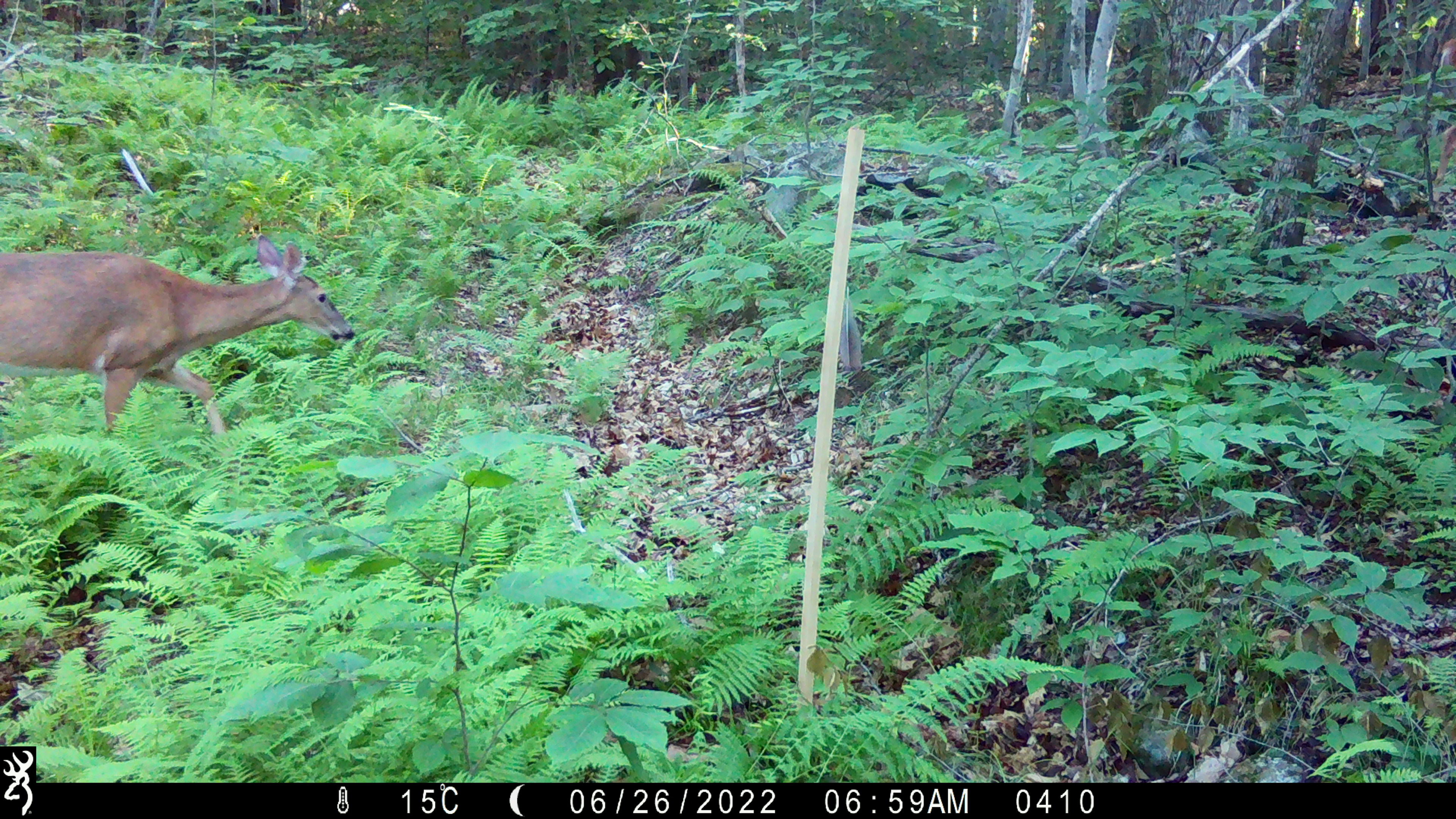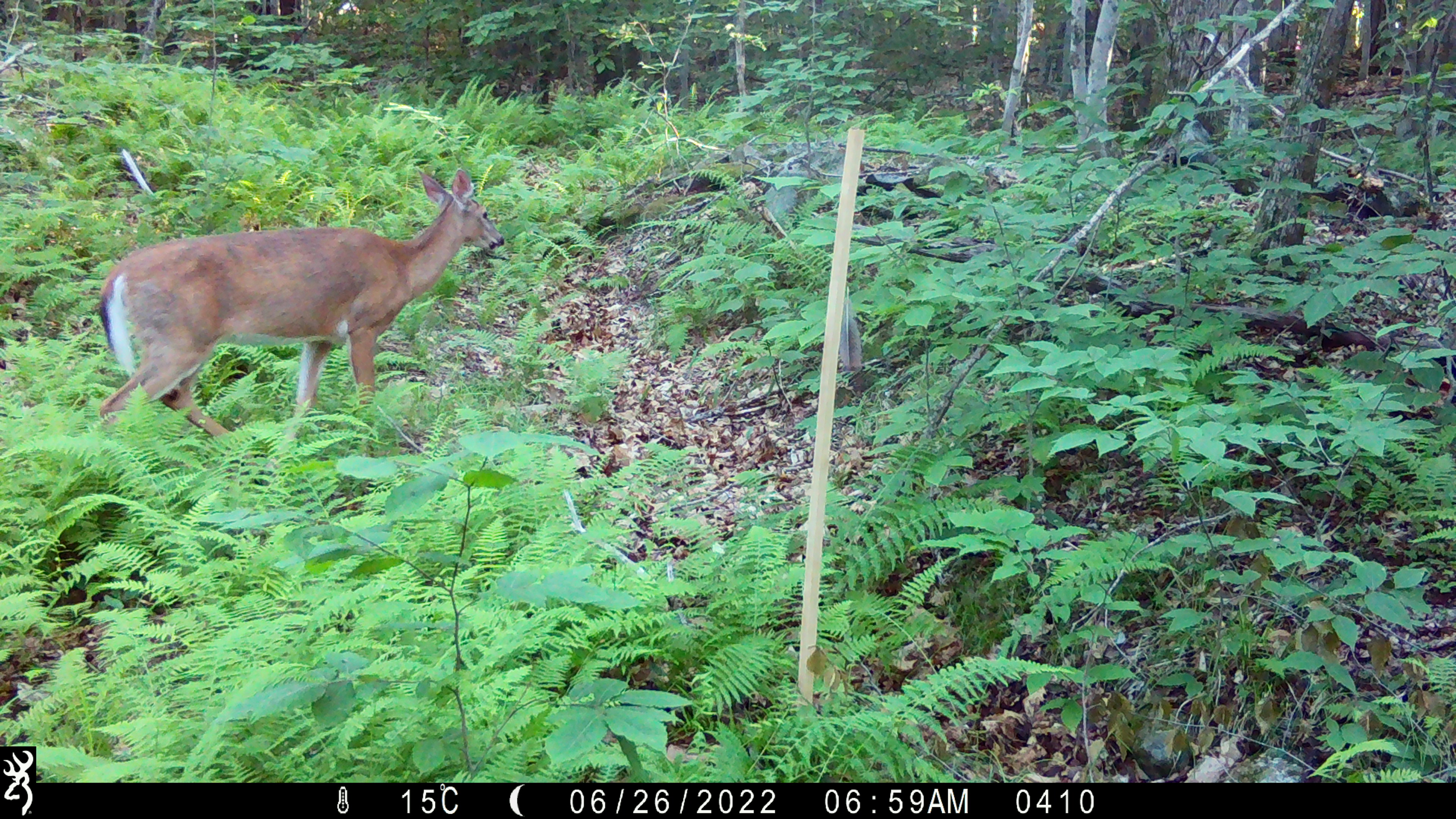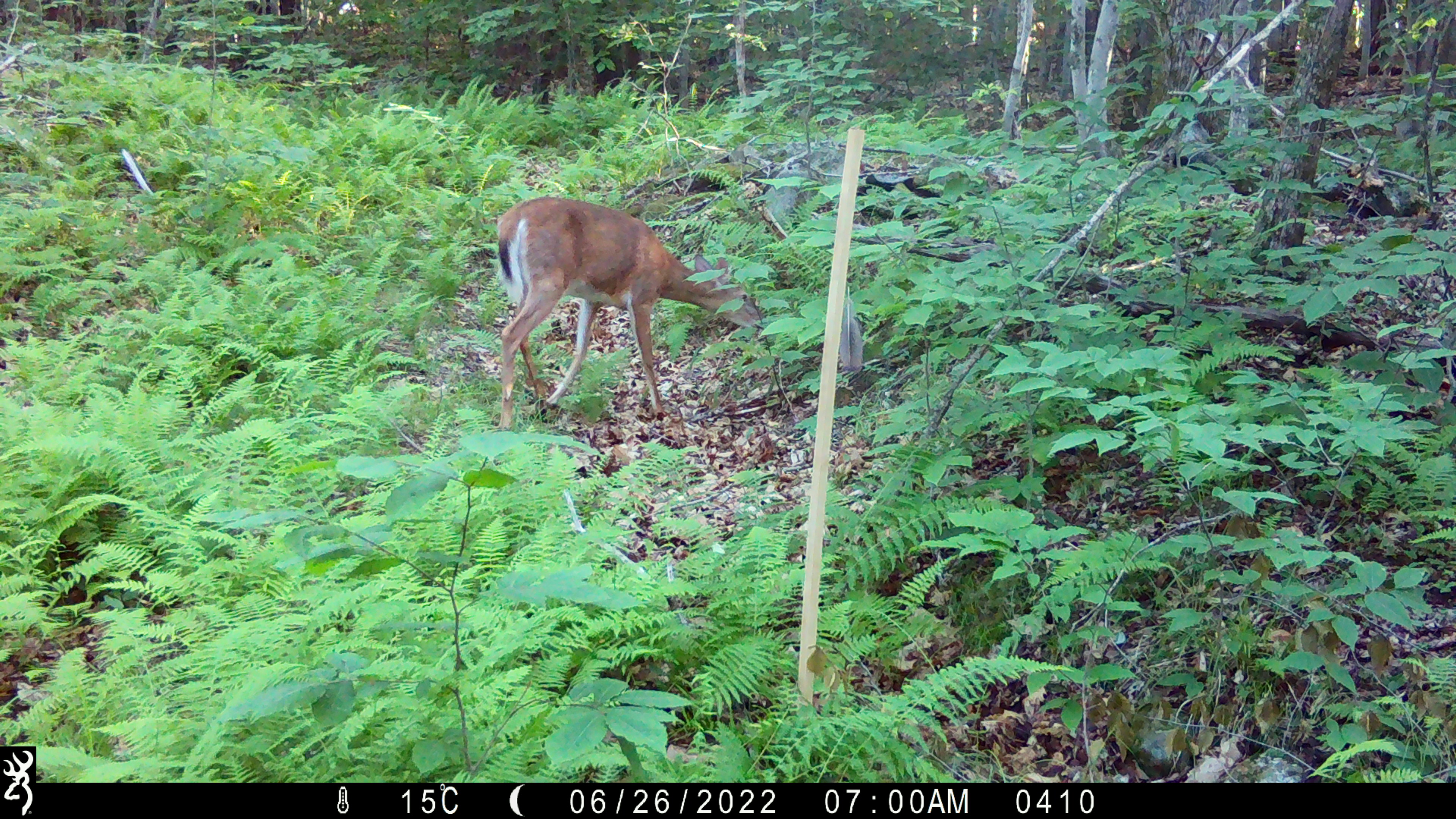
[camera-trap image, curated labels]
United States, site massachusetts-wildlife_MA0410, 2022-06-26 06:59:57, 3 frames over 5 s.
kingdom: Animalia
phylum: Chordata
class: Mammalia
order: Artiodactyla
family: Cervidae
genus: Odocoileus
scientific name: Odocoileus virginianus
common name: white-tailed deer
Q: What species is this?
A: White-tailed deer (Odocoileus virginianus).